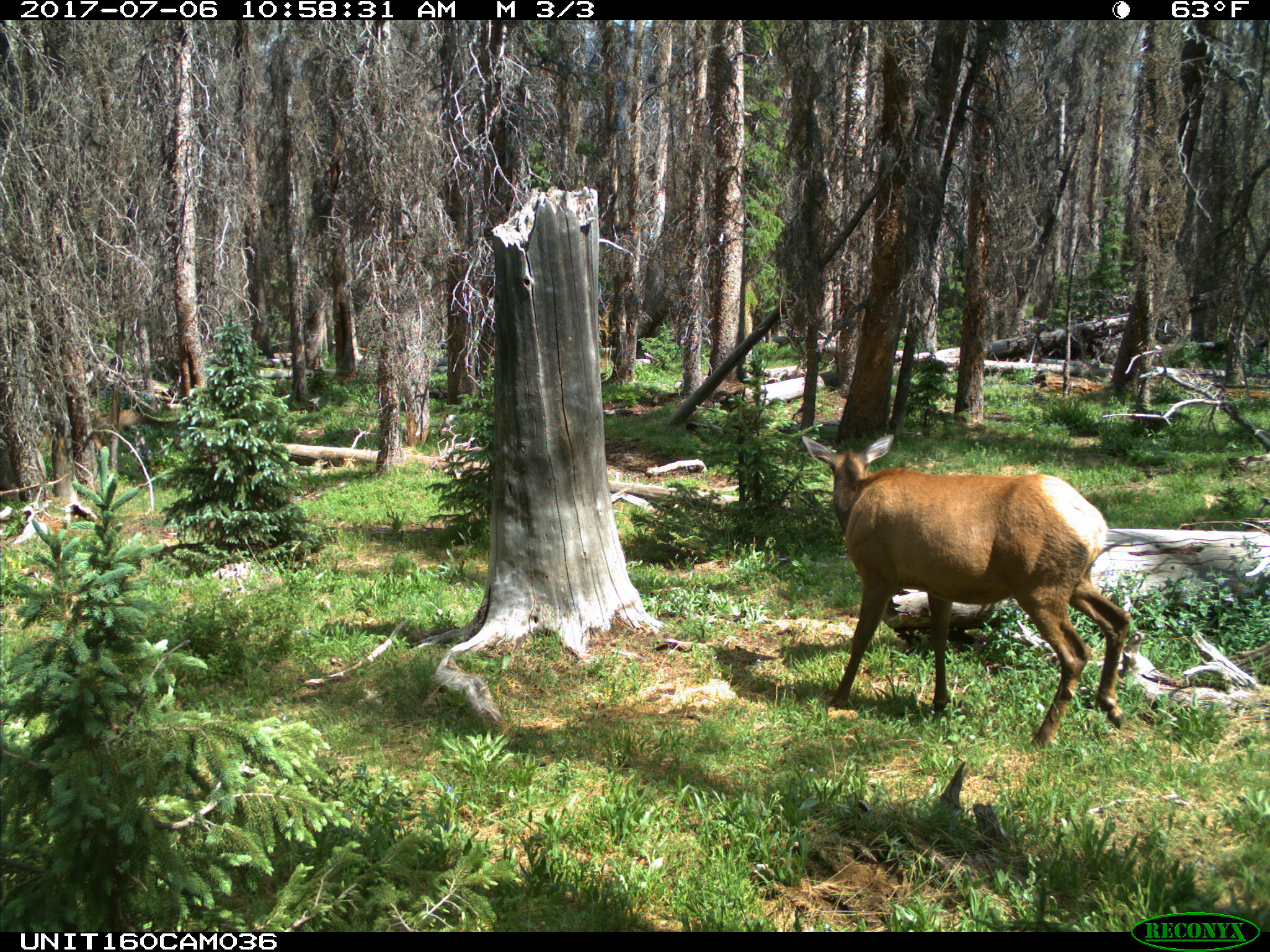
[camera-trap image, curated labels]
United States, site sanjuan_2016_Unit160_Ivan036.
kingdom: Animalia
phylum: Chordata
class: Mammalia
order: Artiodactyla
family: Cervidae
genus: Cervus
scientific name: Cervus elaphus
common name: red deer